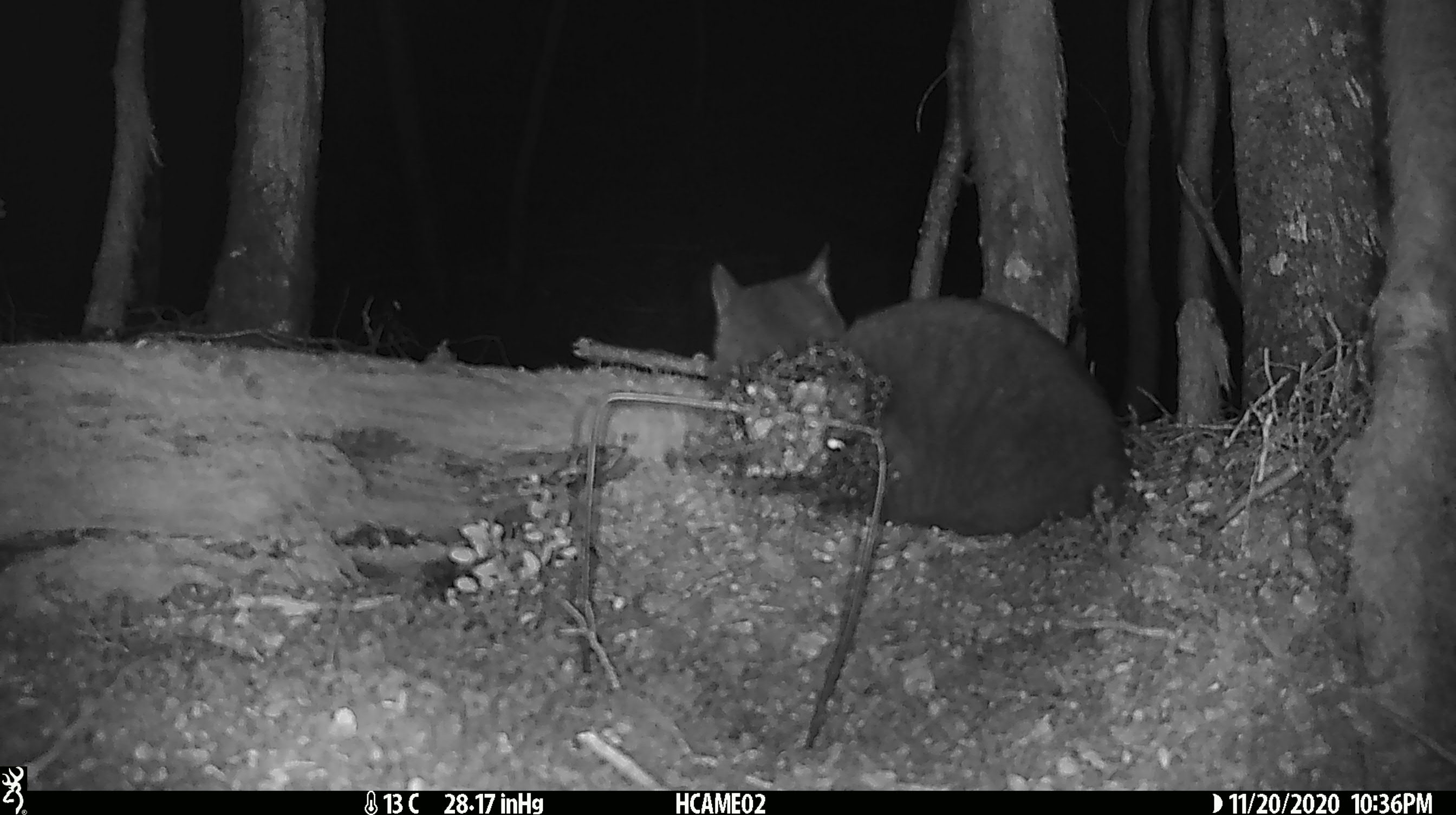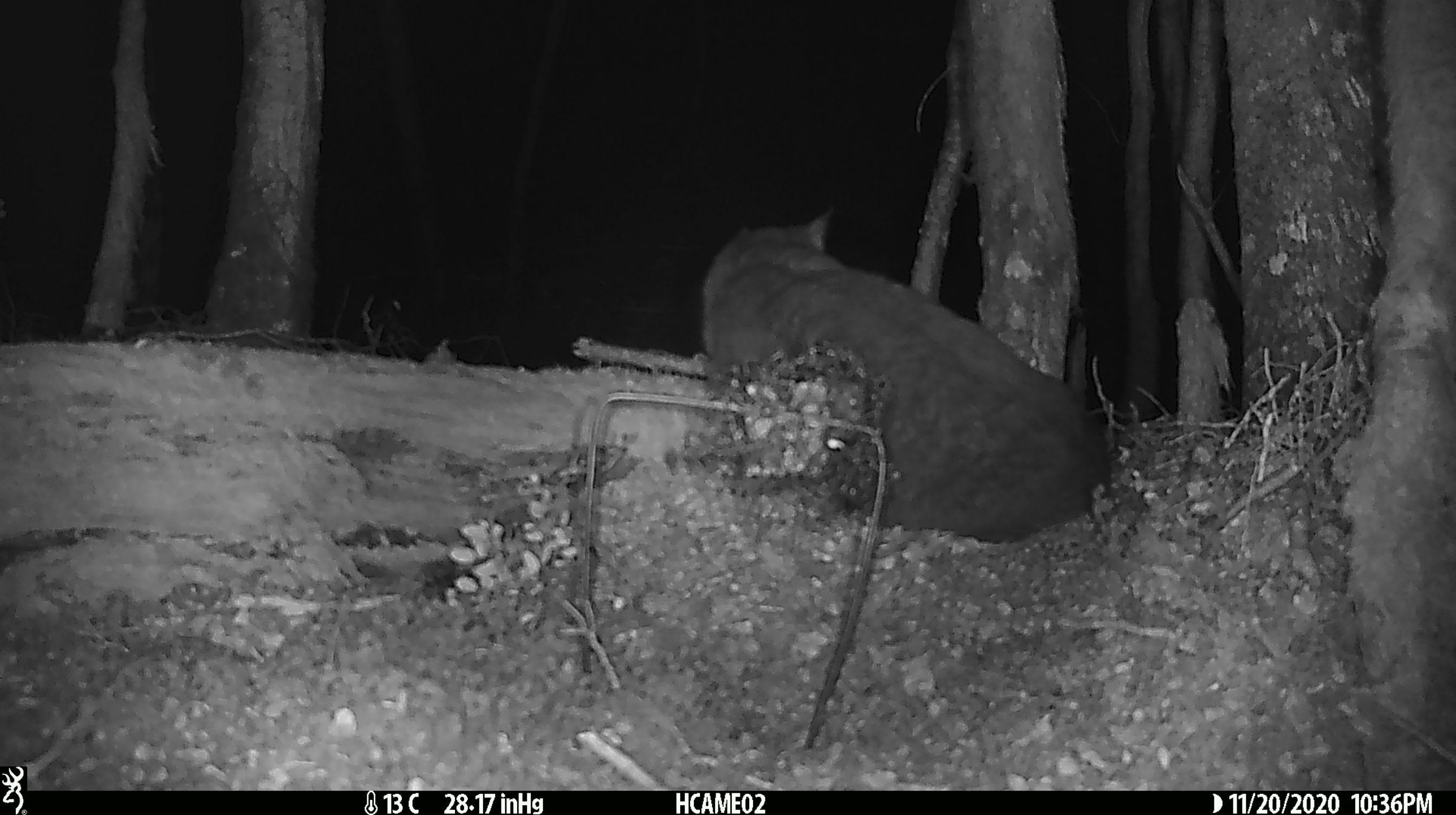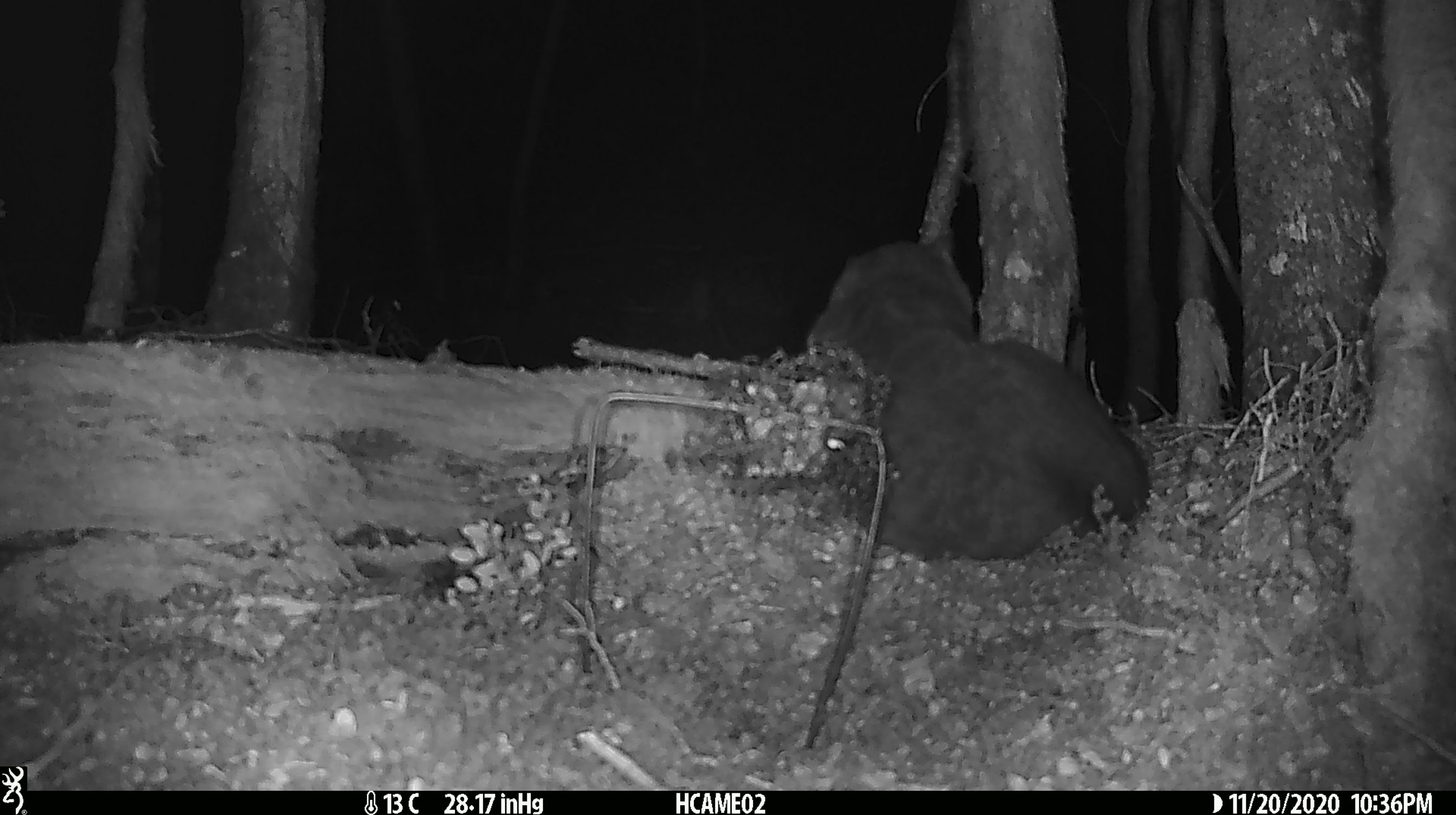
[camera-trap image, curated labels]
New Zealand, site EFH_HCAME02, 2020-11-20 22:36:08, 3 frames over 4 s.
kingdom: Animalia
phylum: Chordata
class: Mammalia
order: Carnivora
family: Felidae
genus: Felis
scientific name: Felis catus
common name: domestic cat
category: cat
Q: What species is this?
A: Cat (domestic cat) (Felis catus).